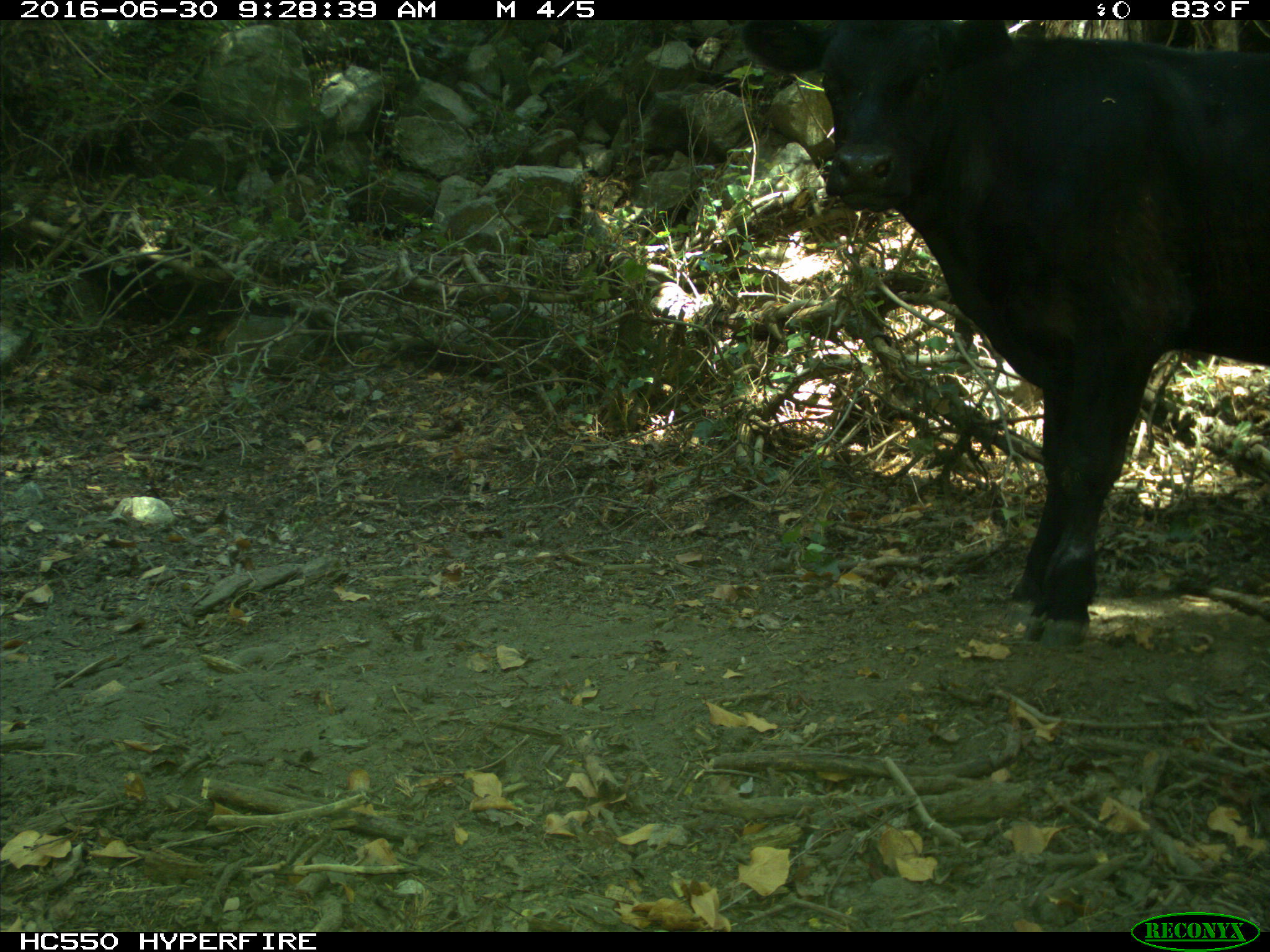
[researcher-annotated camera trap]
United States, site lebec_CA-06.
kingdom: Animalia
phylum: Chordata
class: Mammalia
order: Artiodactyla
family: Bovidae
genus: Bos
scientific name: Bos taurus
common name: domestic cow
Bos taurus (domestic cow).